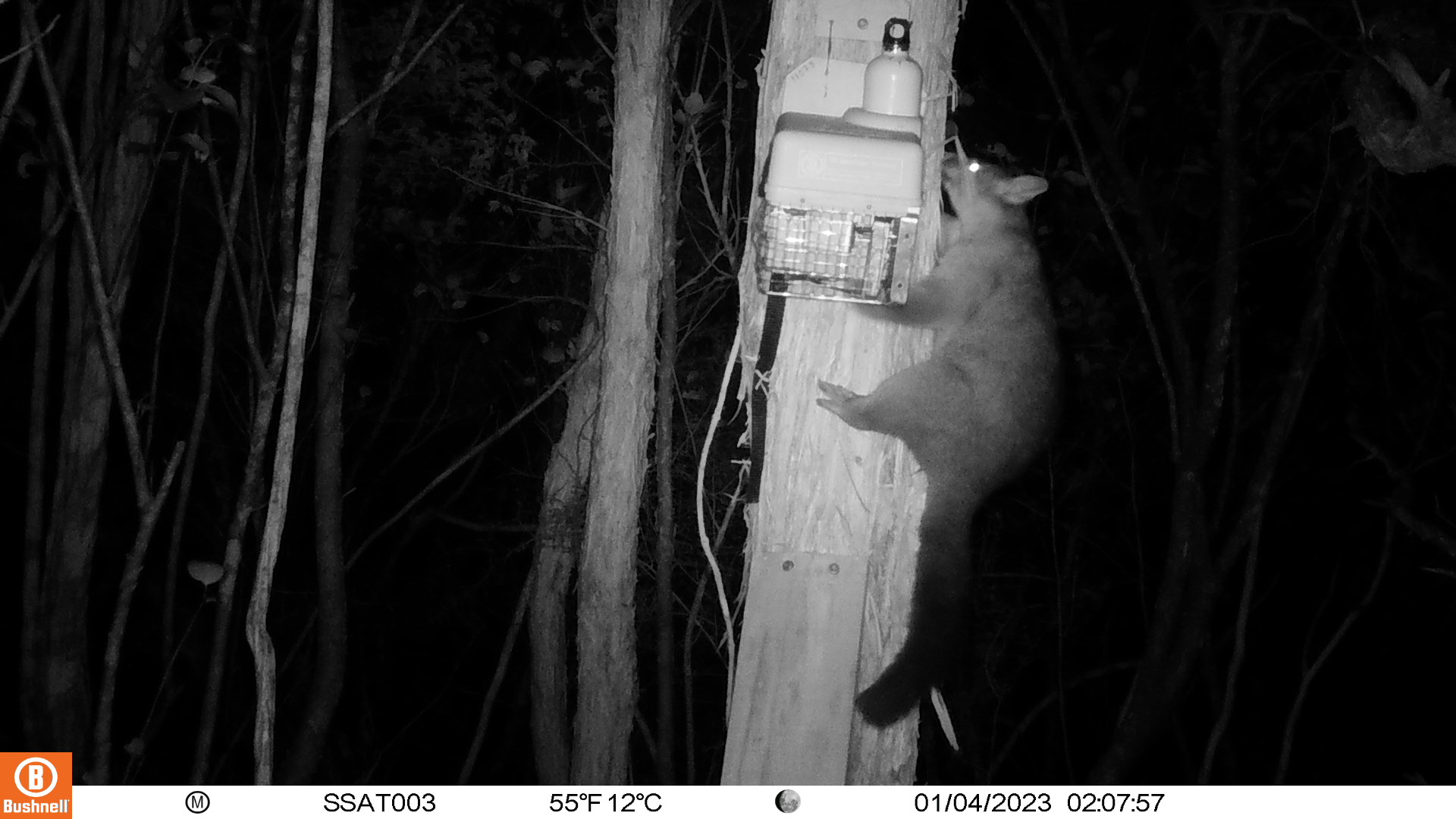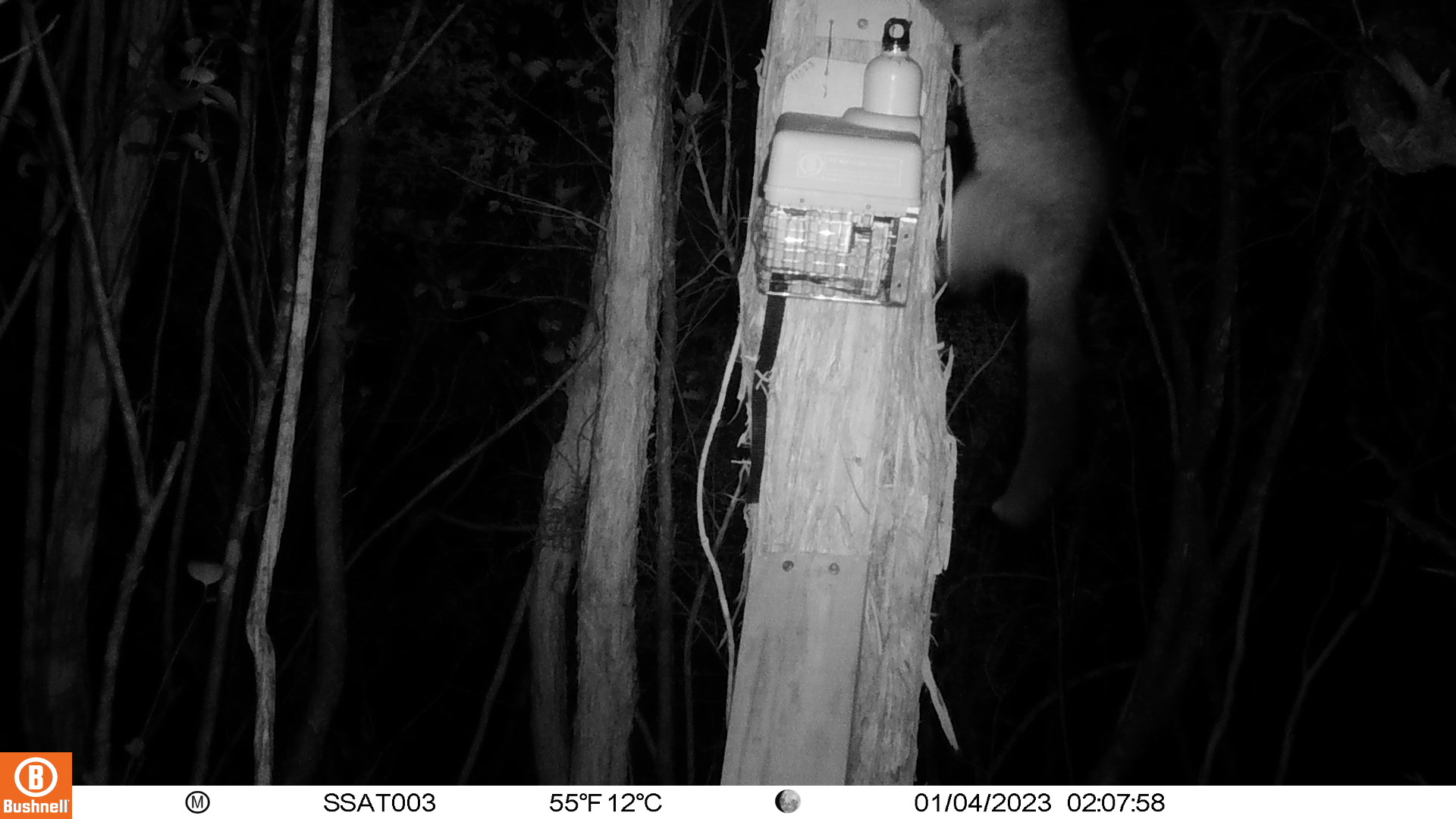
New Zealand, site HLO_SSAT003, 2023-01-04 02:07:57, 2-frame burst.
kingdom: Animalia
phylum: Chordata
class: Mammalia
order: Diprotodontia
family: Phalangeridae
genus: Trichosurus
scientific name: Trichosurus vulpecula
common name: common brushtail possum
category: possum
Possum (common brushtail possum) (Trichosurus vulpecula).